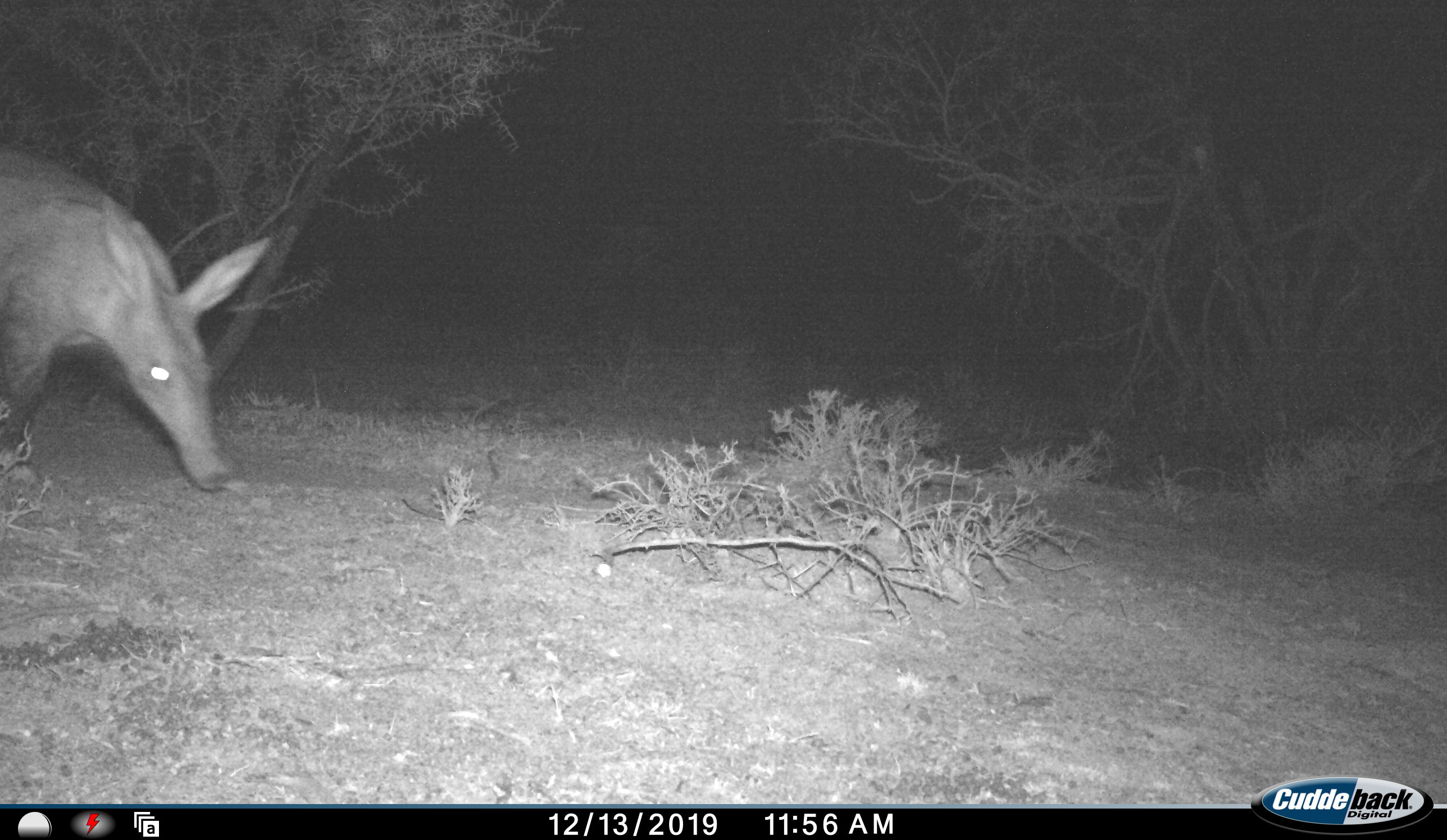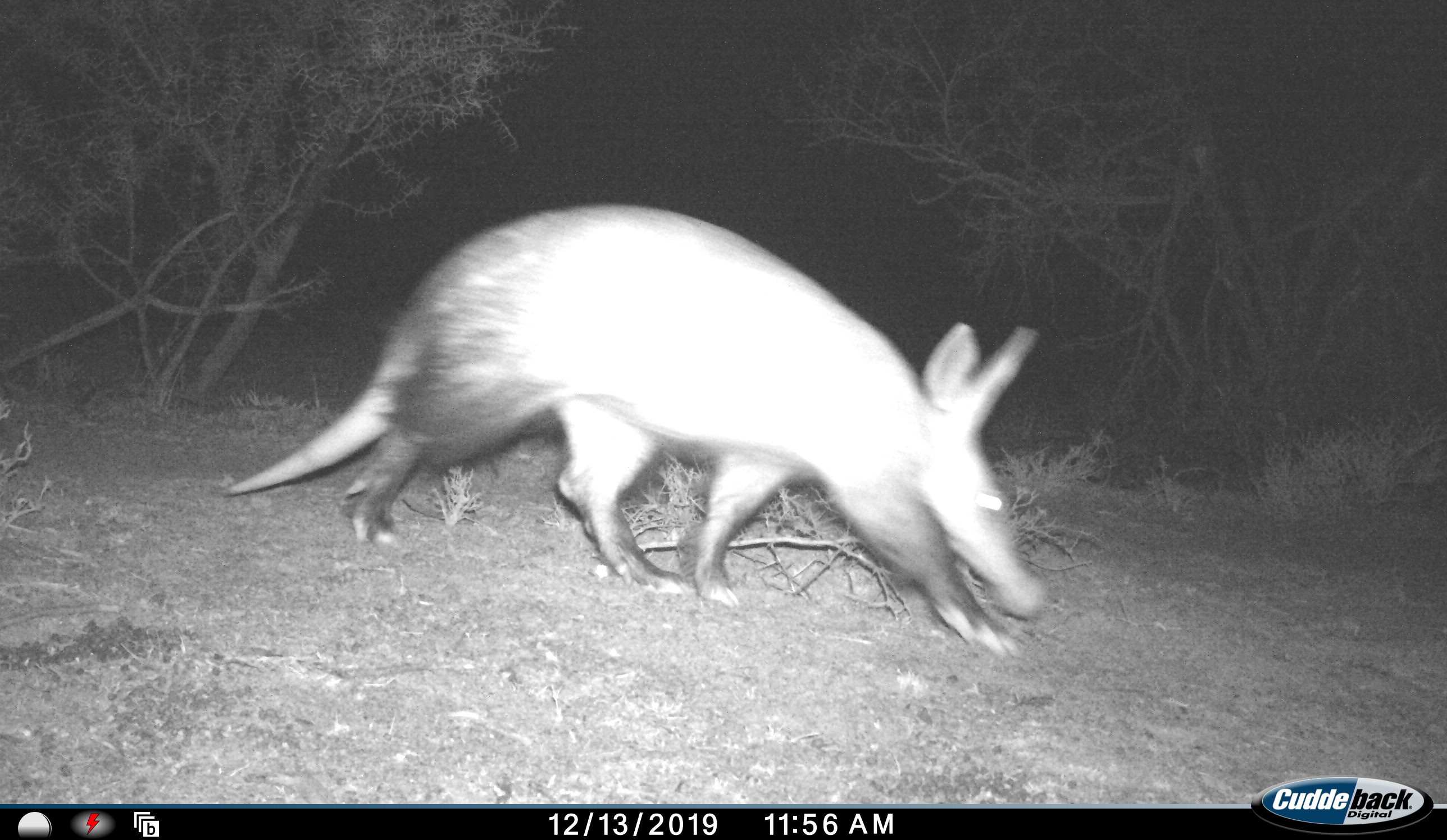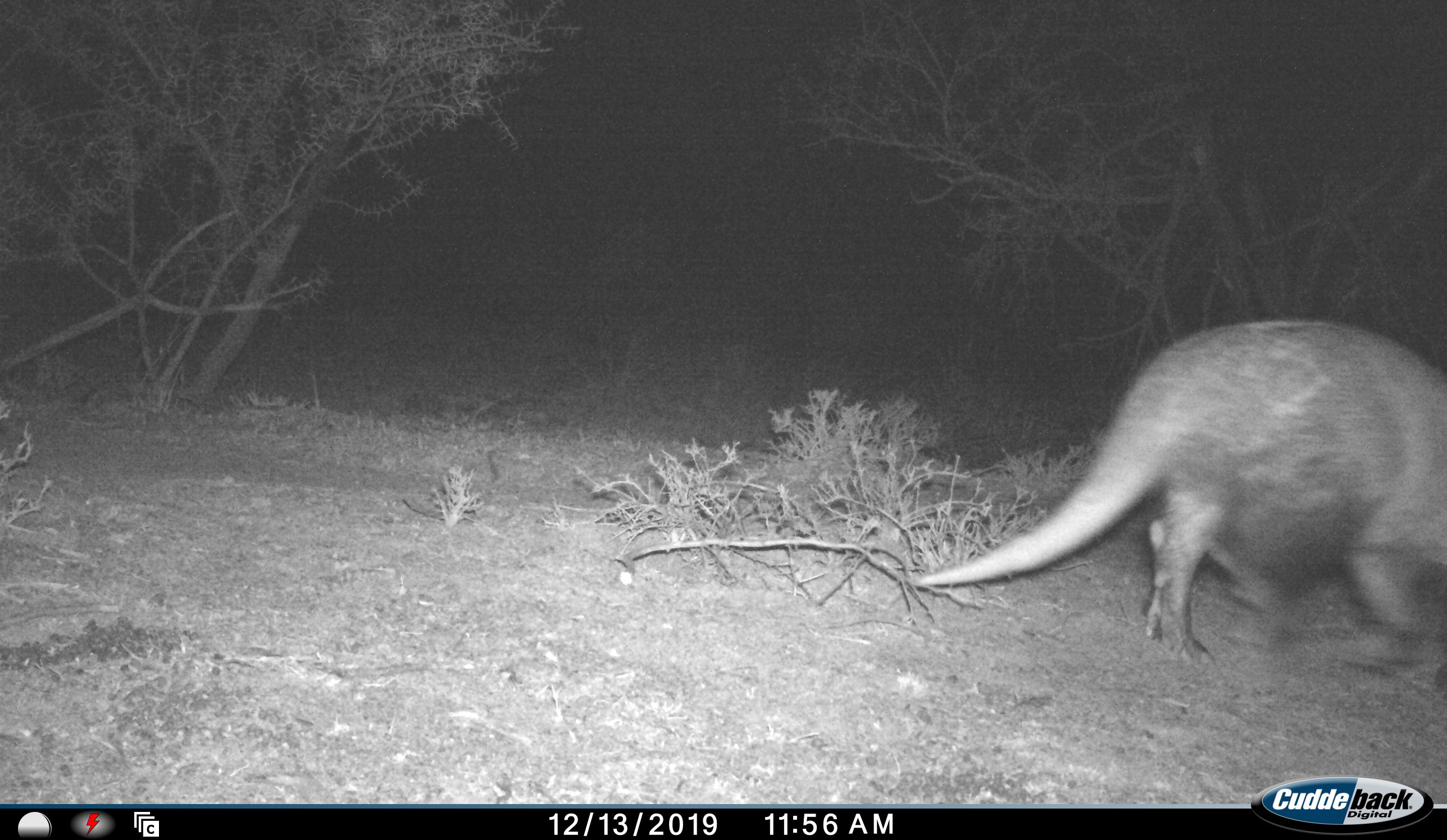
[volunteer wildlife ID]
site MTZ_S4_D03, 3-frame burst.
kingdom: Animalia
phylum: Chordata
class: Mammalia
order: Tubulidentata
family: Orycteropodidae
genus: Orycteropus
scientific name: Orycteropus afer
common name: aardvark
Aardvark (Orycteropus afer), count 1. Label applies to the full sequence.